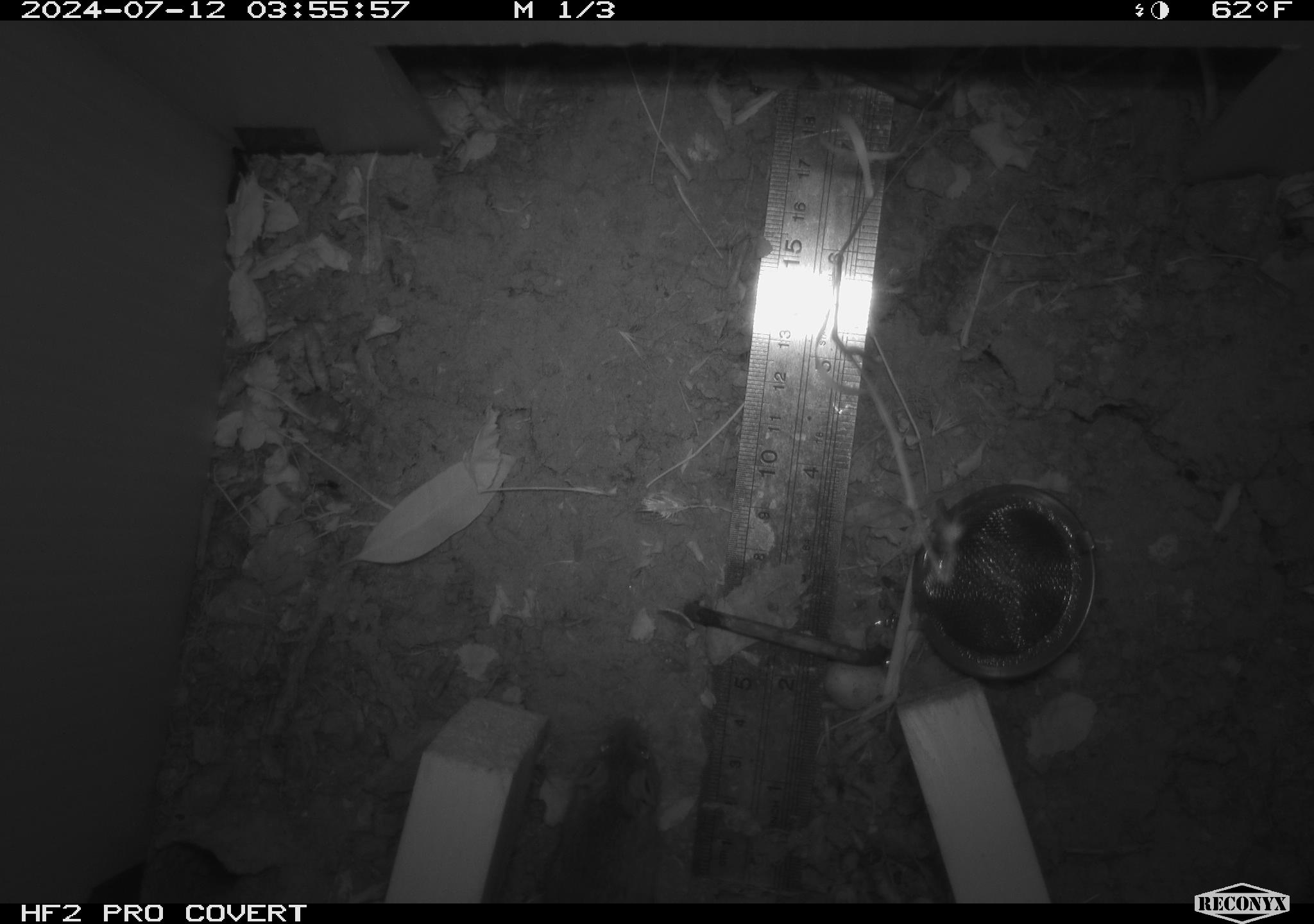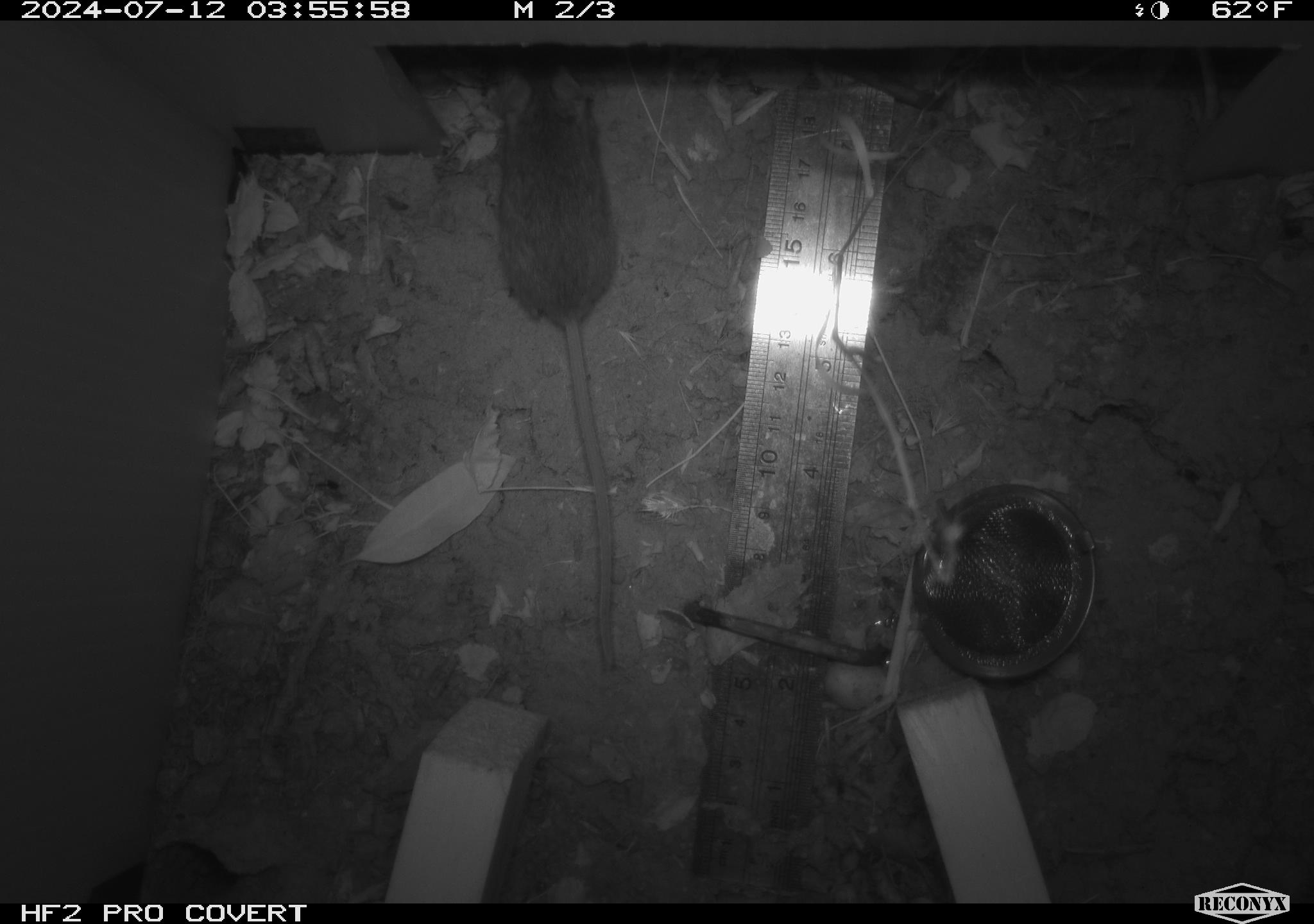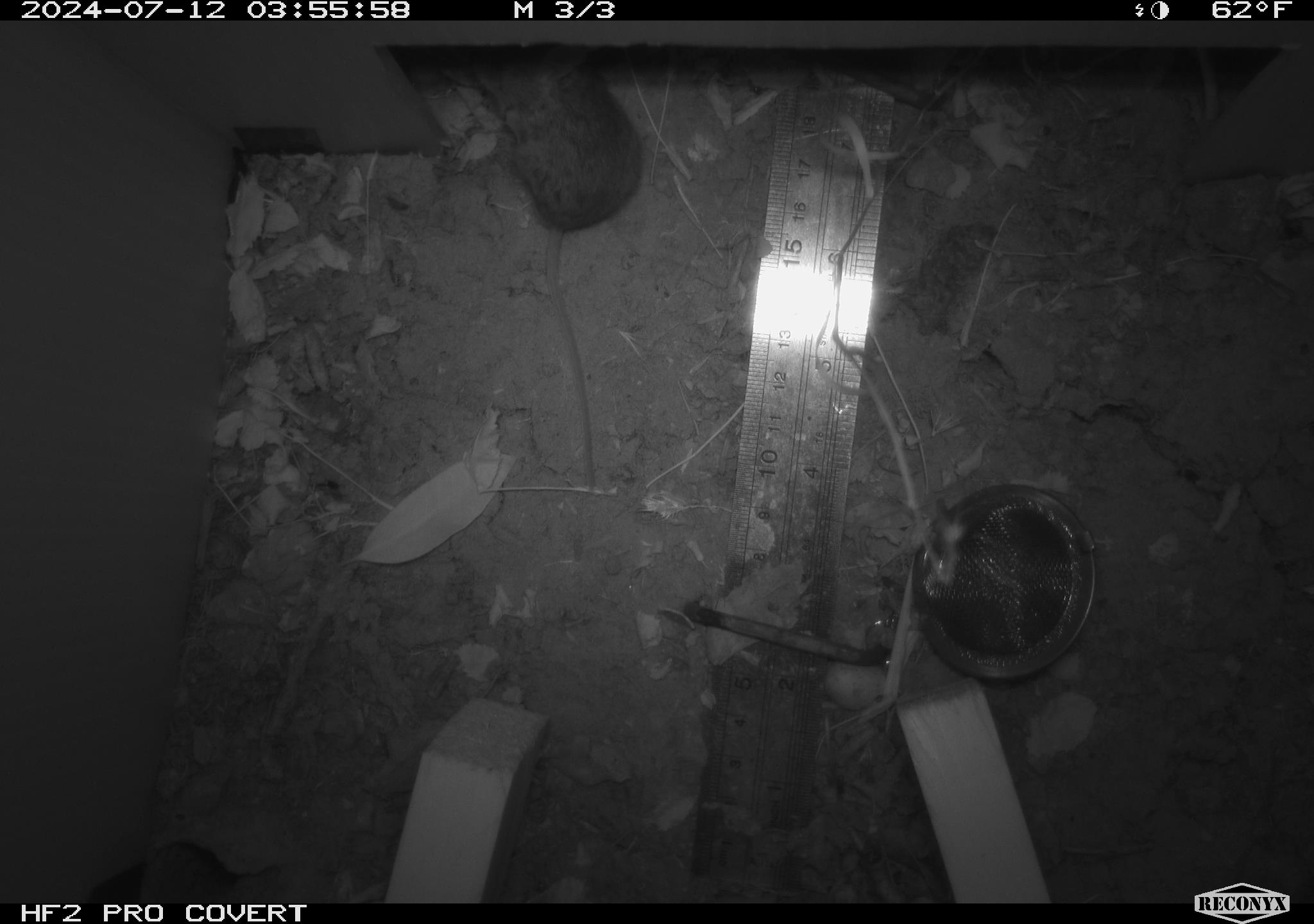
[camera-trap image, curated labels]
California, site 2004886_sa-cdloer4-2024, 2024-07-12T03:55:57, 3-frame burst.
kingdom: Animalia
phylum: Chordata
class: Mammalia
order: Rodentia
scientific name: Rodentia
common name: rodent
Rodent (Rodentia).